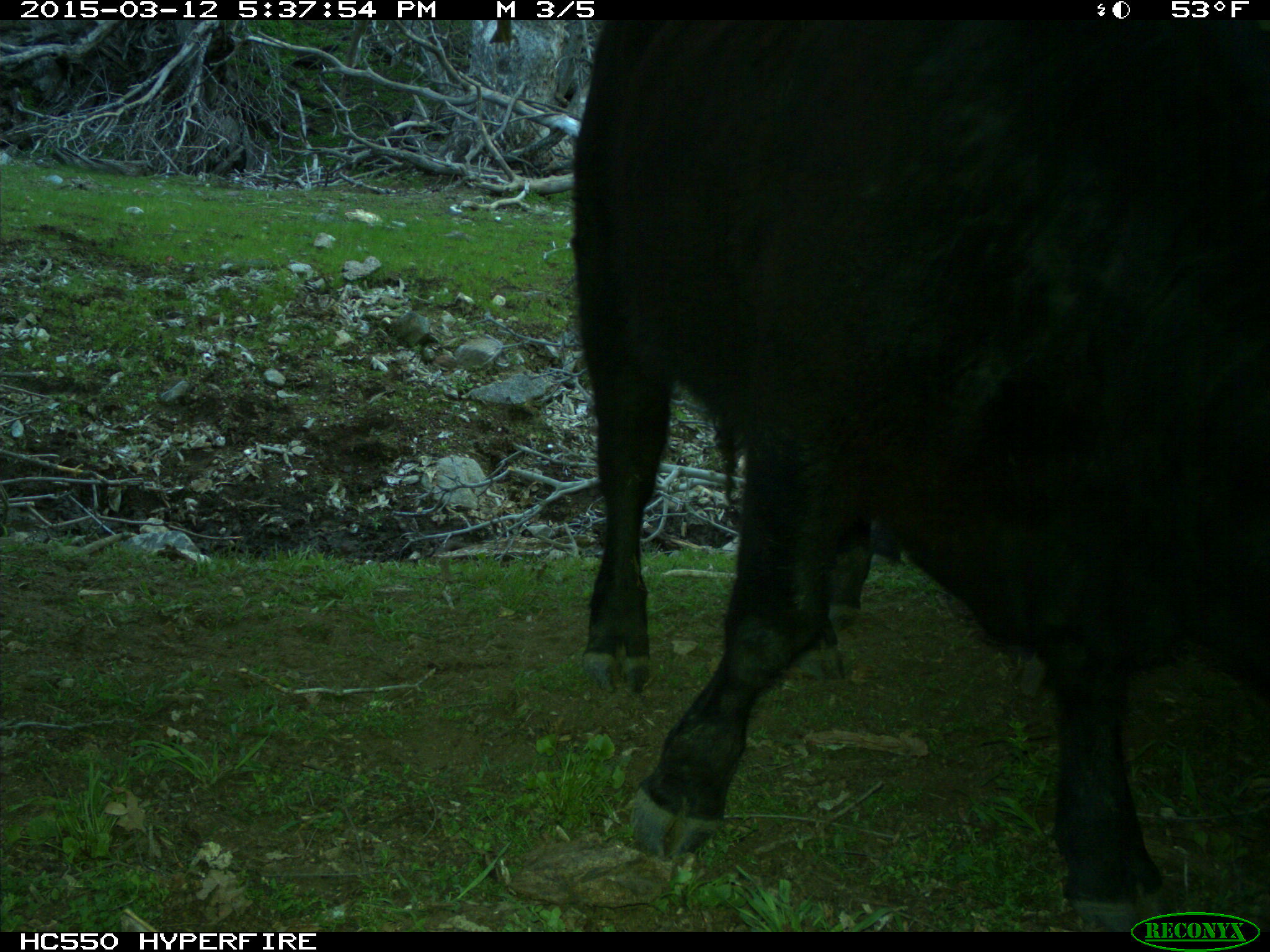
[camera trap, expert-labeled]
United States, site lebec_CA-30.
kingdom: Animalia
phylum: Chordata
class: Mammalia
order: Artiodactyla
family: Bovidae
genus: Bos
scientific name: Bos taurus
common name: domestic cow